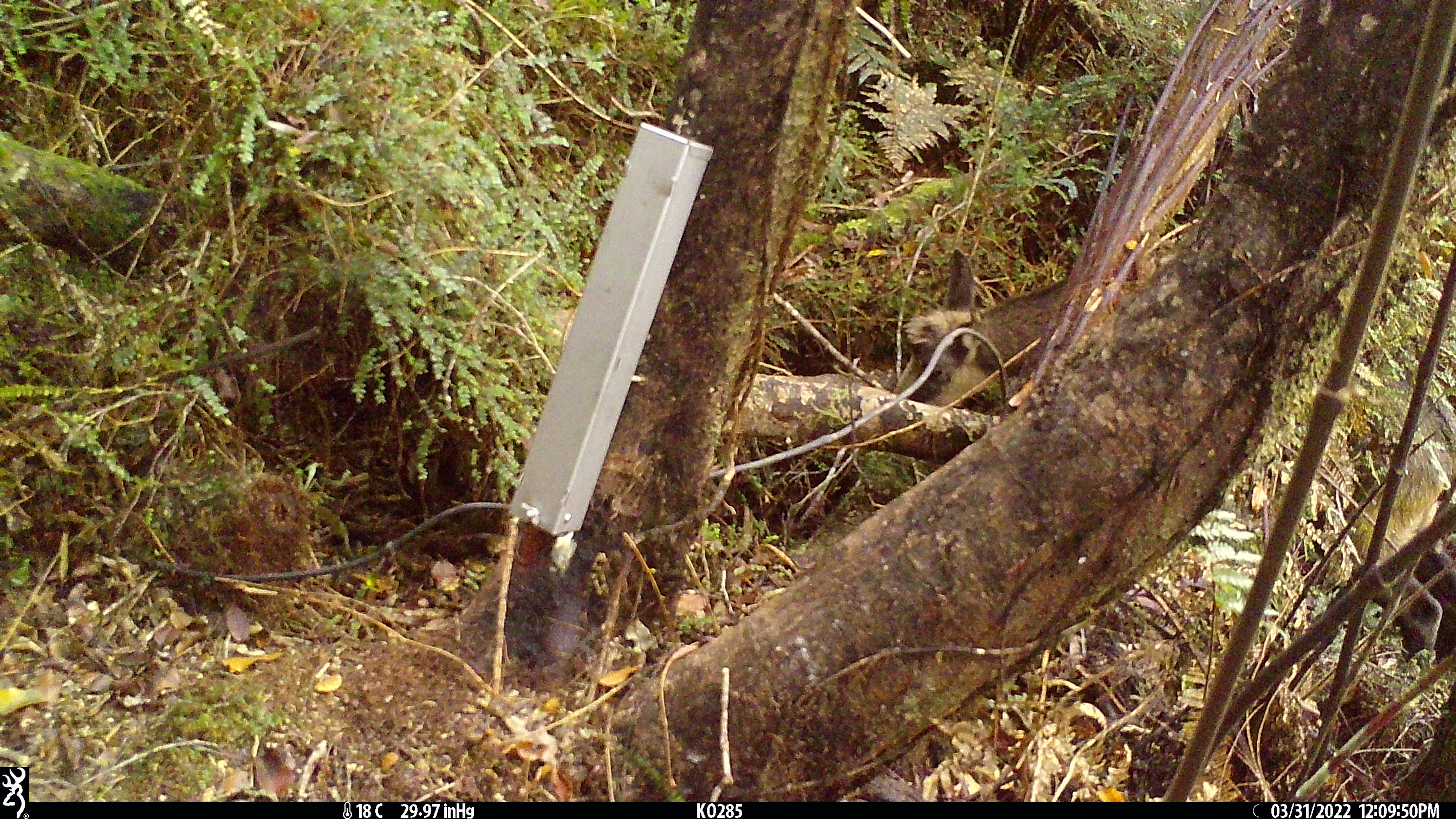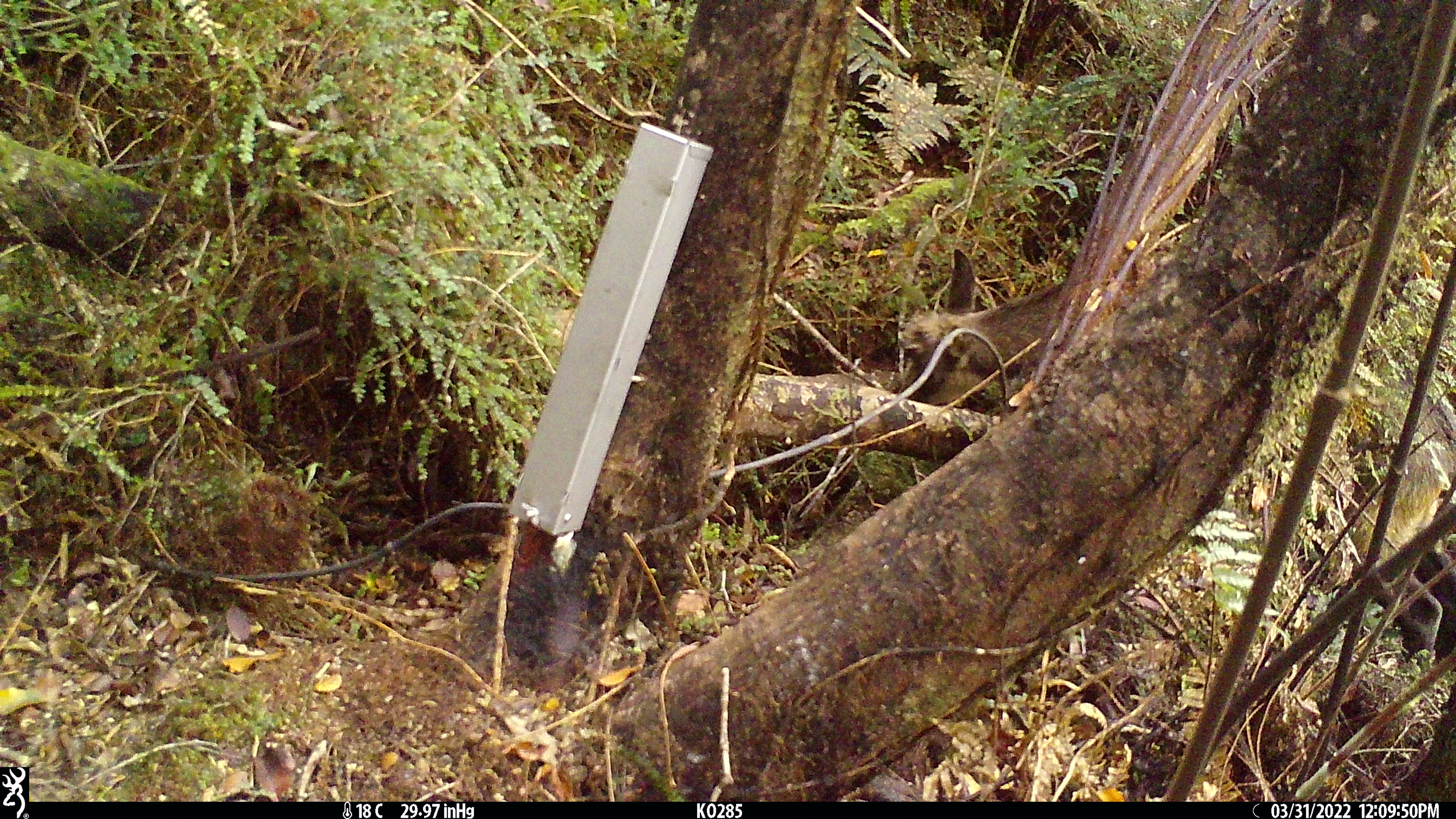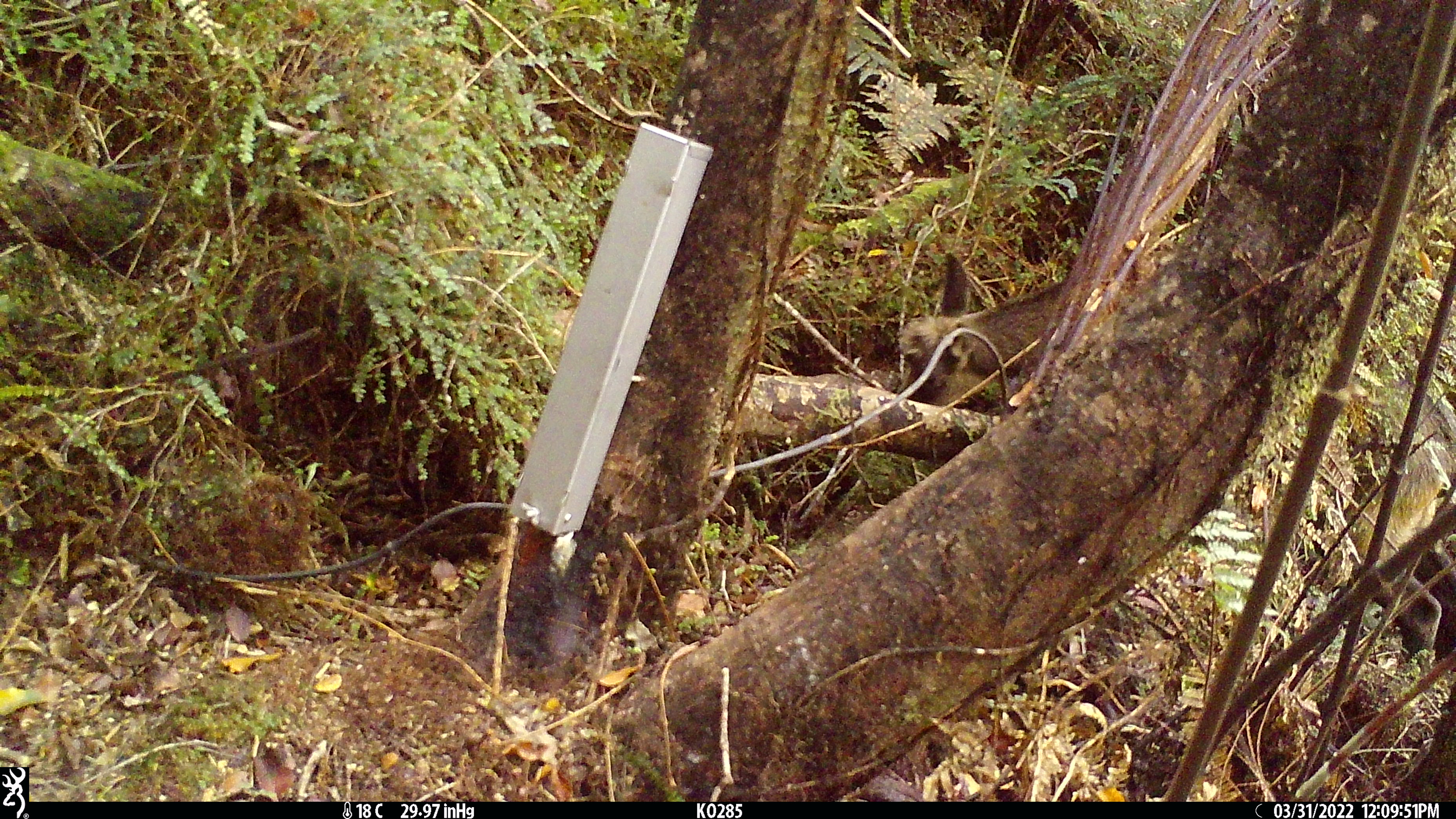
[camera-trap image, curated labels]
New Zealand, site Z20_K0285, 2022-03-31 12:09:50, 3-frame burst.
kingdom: Animalia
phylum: Chordata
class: Mammalia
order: Artiodactyla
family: Bovidae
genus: Rupicapra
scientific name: Rupicapra rupicapra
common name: alpine chamois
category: chamois